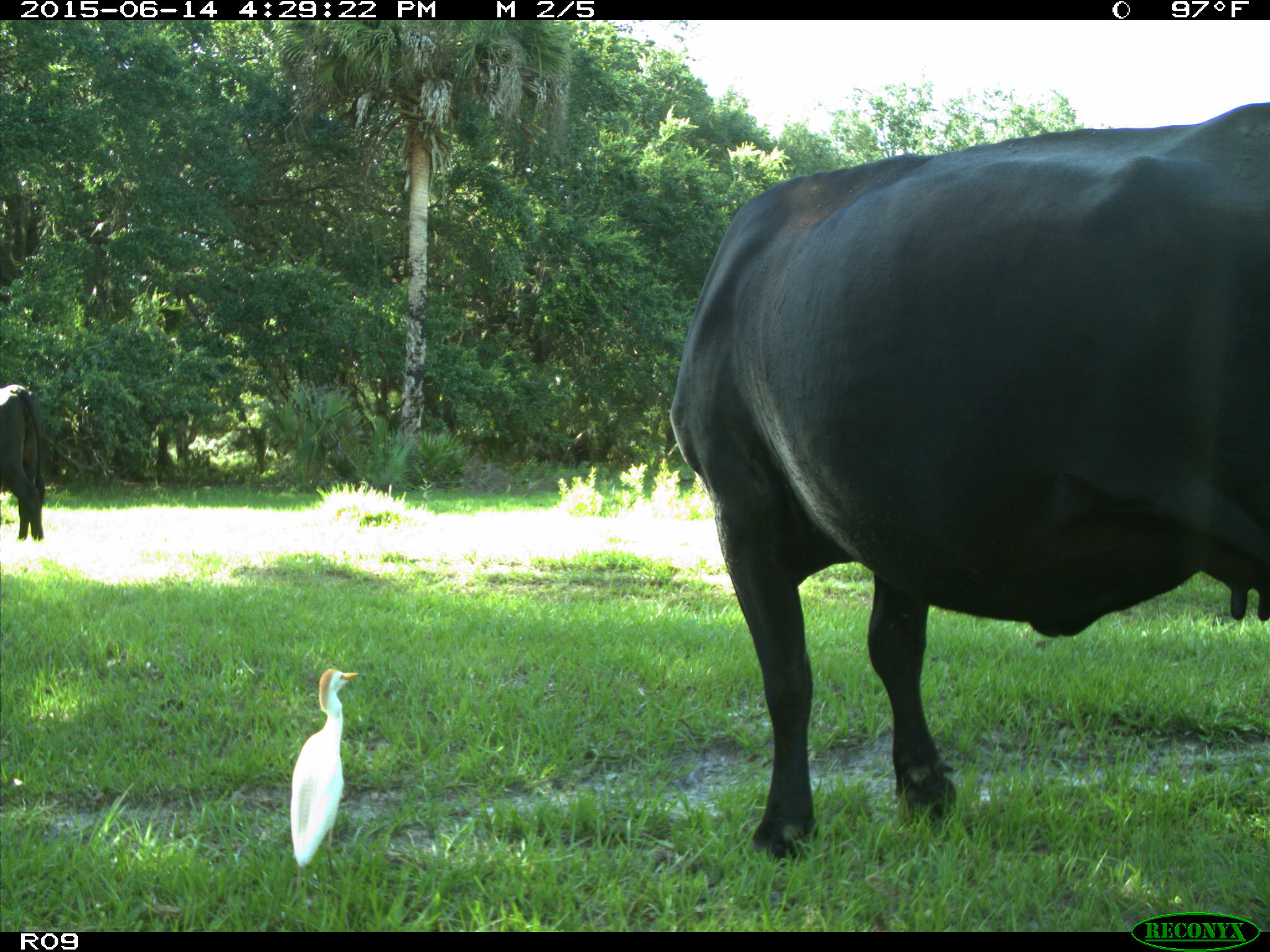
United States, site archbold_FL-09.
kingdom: Animalia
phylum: Chordata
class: Mammalia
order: Artiodactyla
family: Bovidae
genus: Bos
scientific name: Bos taurus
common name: domestic cow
Bos taurus (domestic cow).